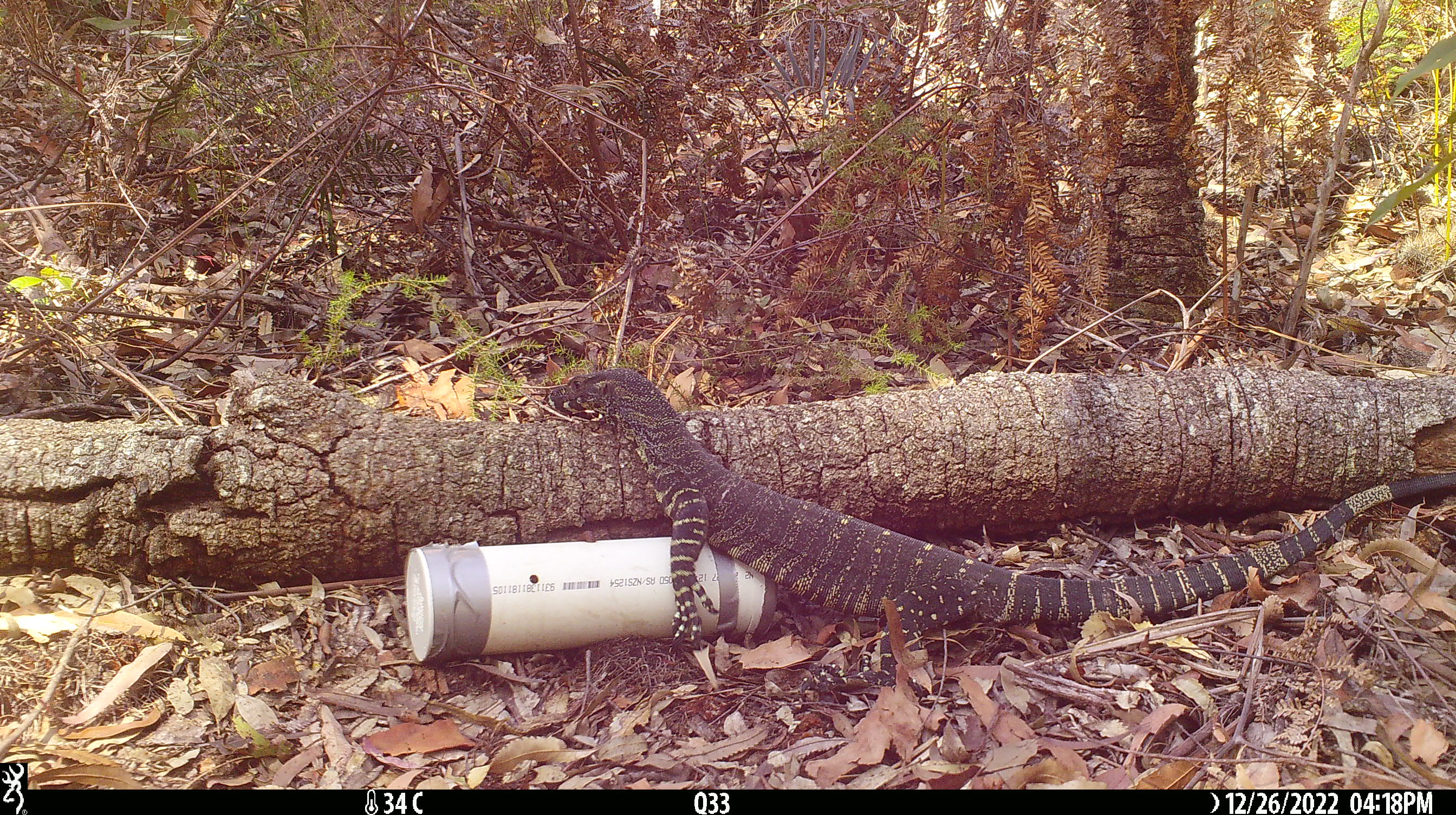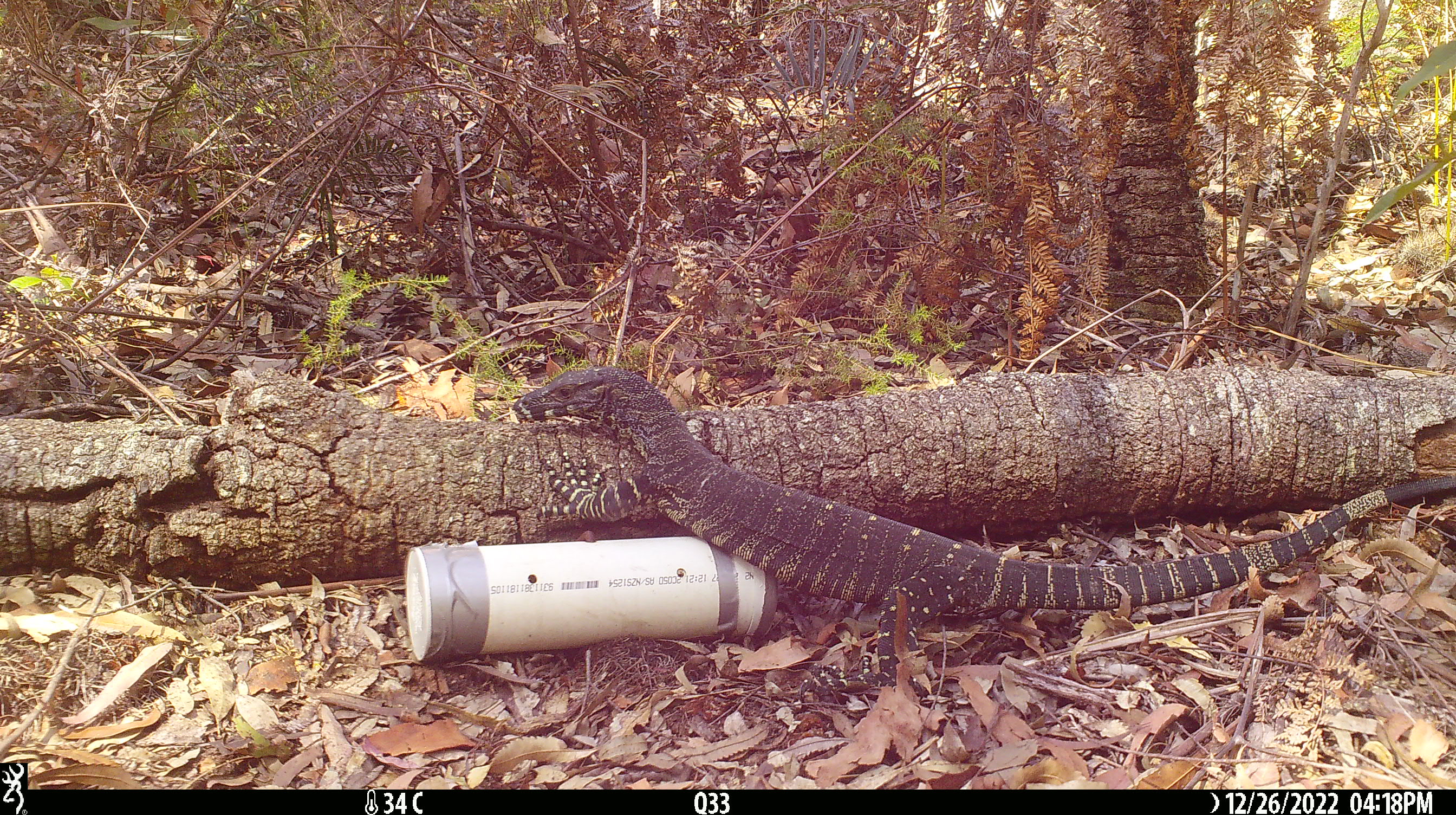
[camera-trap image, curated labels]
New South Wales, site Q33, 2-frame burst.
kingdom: Animalia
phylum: Chordata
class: Reptilia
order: Squamata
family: Varanidae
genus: Varanus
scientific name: Varanus varius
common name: lace monitor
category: goanna